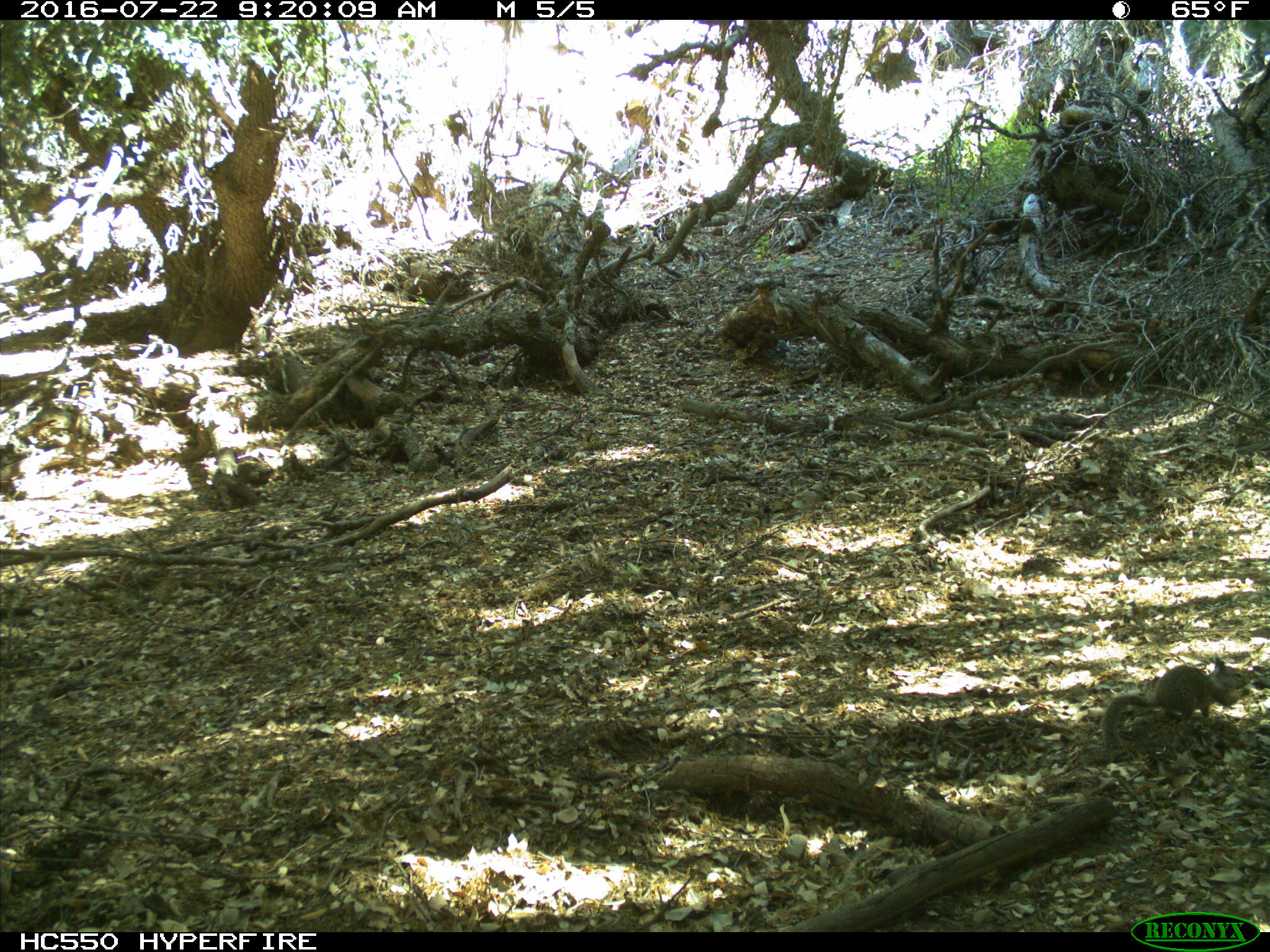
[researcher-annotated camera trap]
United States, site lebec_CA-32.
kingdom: Animalia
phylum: Chordata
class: Mammalia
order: Rodentia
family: Sciuridae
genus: Otospermophilus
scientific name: Otospermophilus beecheyi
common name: california ground squirrel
Otospermophilus beecheyi (california ground squirrel).